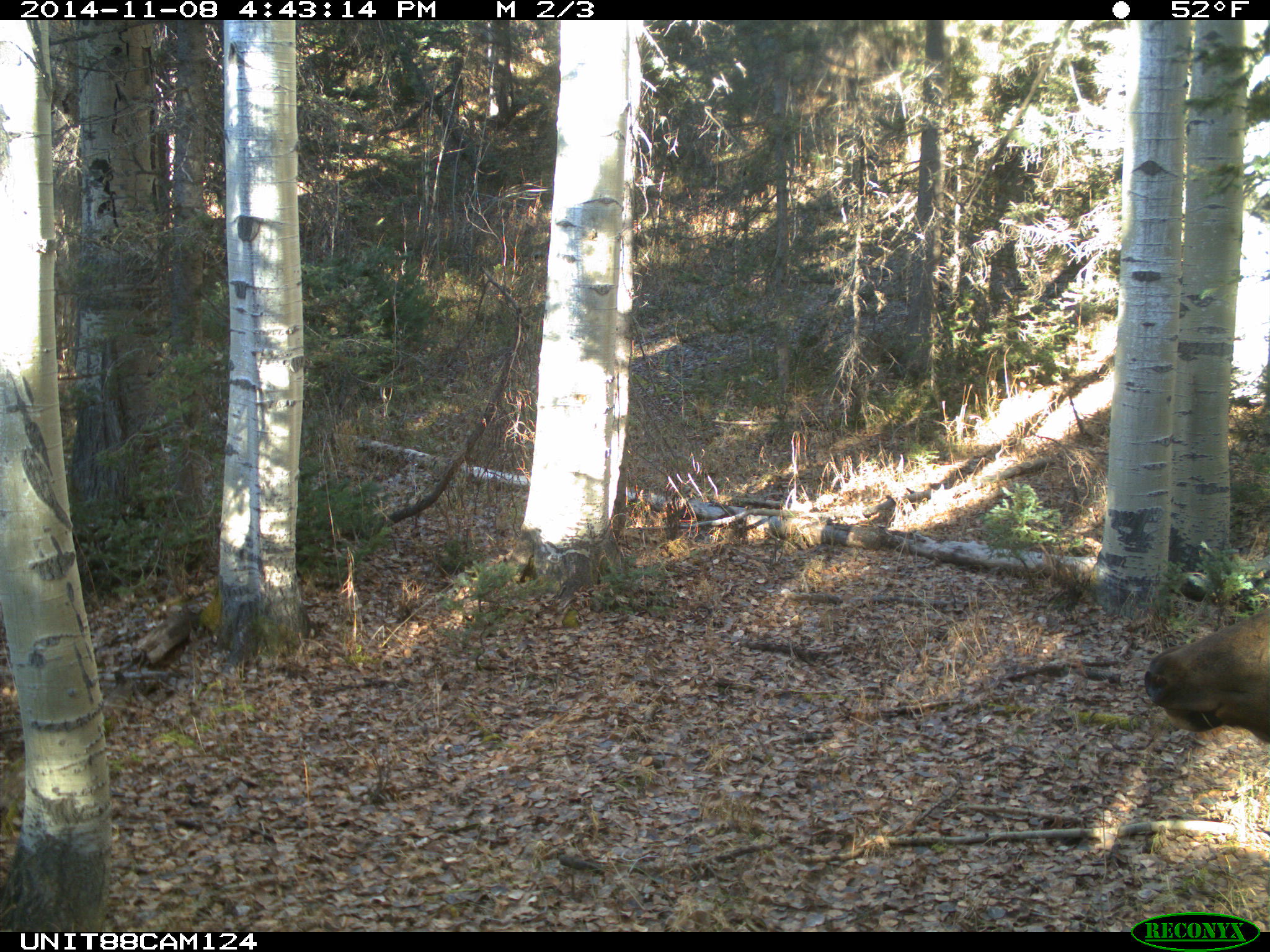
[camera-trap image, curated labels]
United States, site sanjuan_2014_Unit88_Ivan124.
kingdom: Animalia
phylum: Chordata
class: Mammalia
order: Artiodactyla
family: Cervidae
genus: Cervus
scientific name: Cervus elaphus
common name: red deer